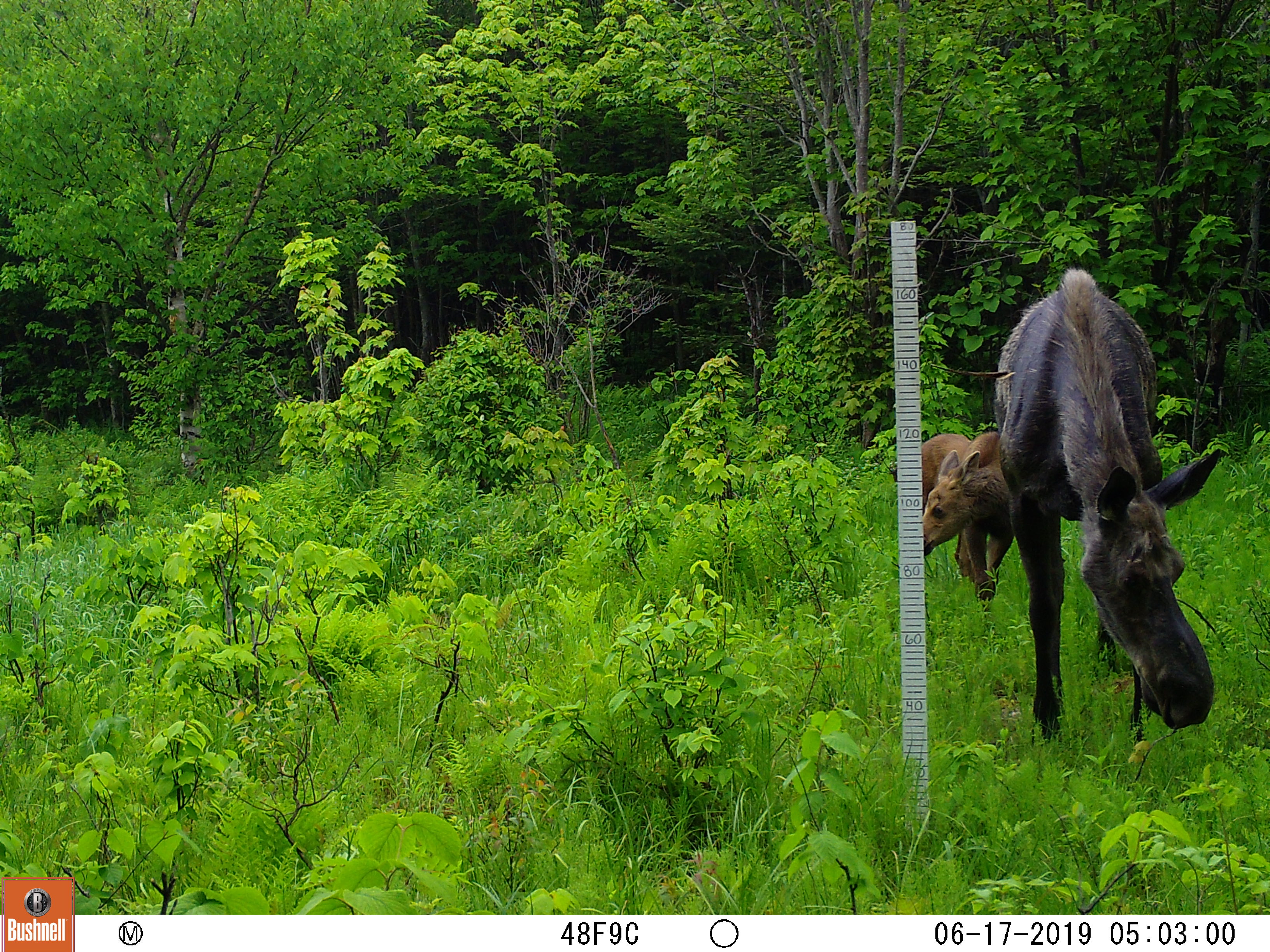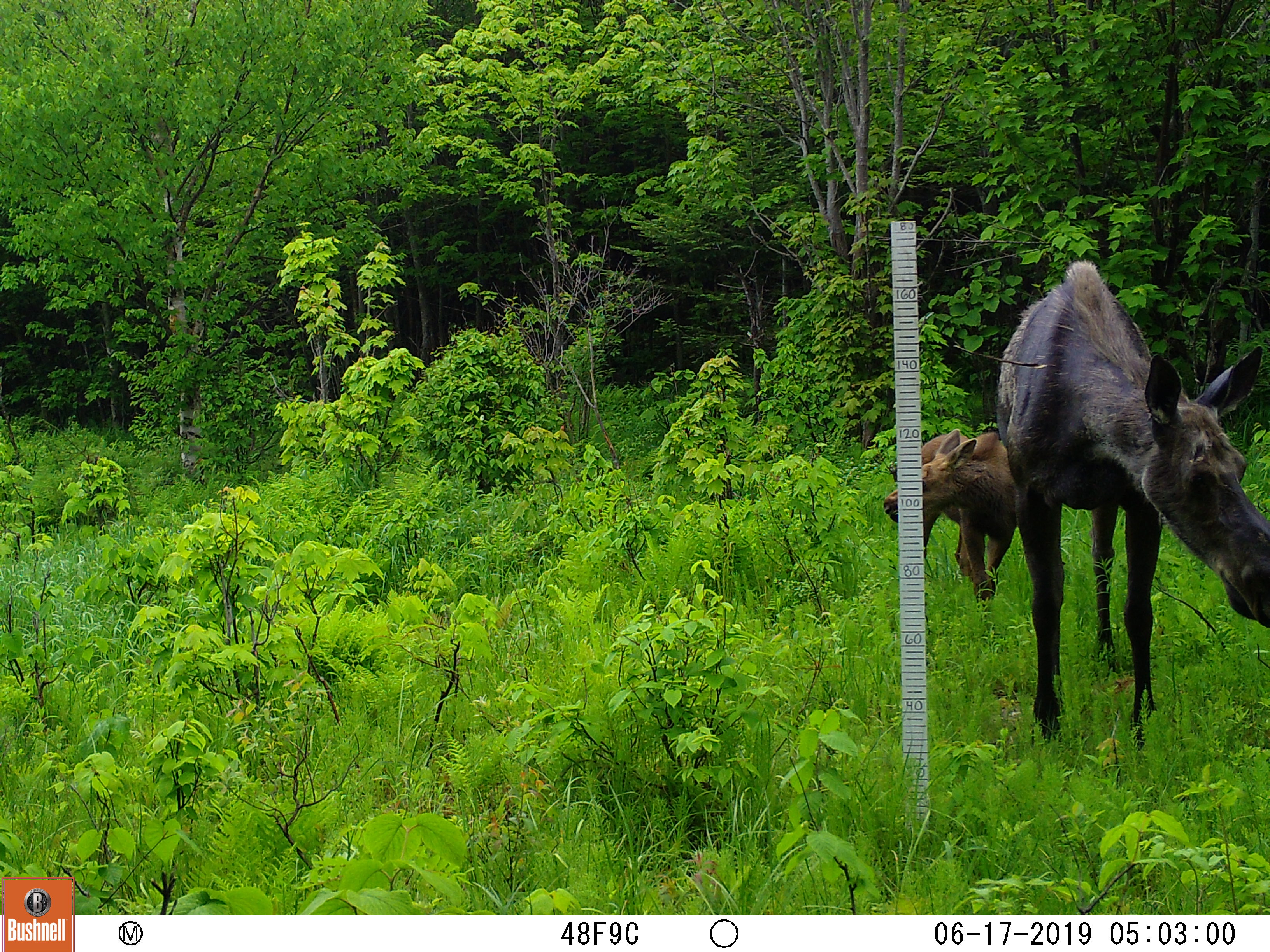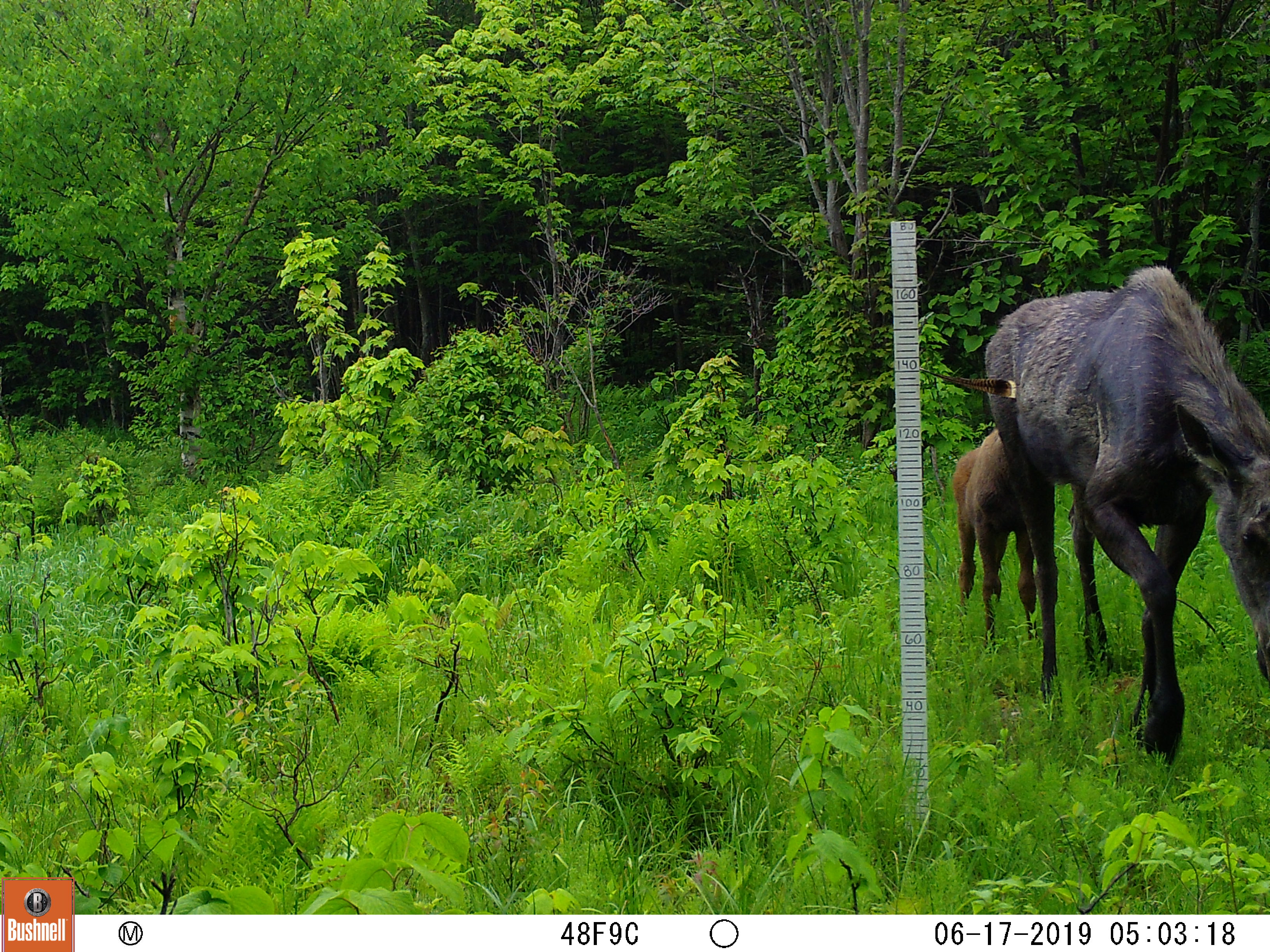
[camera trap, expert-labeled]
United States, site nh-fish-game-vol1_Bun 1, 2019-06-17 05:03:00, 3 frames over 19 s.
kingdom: Animalia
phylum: Chordata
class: Mammalia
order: Artiodactyla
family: Cervidae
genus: Alces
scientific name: Alces alces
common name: moose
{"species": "moose (Alces alces)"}